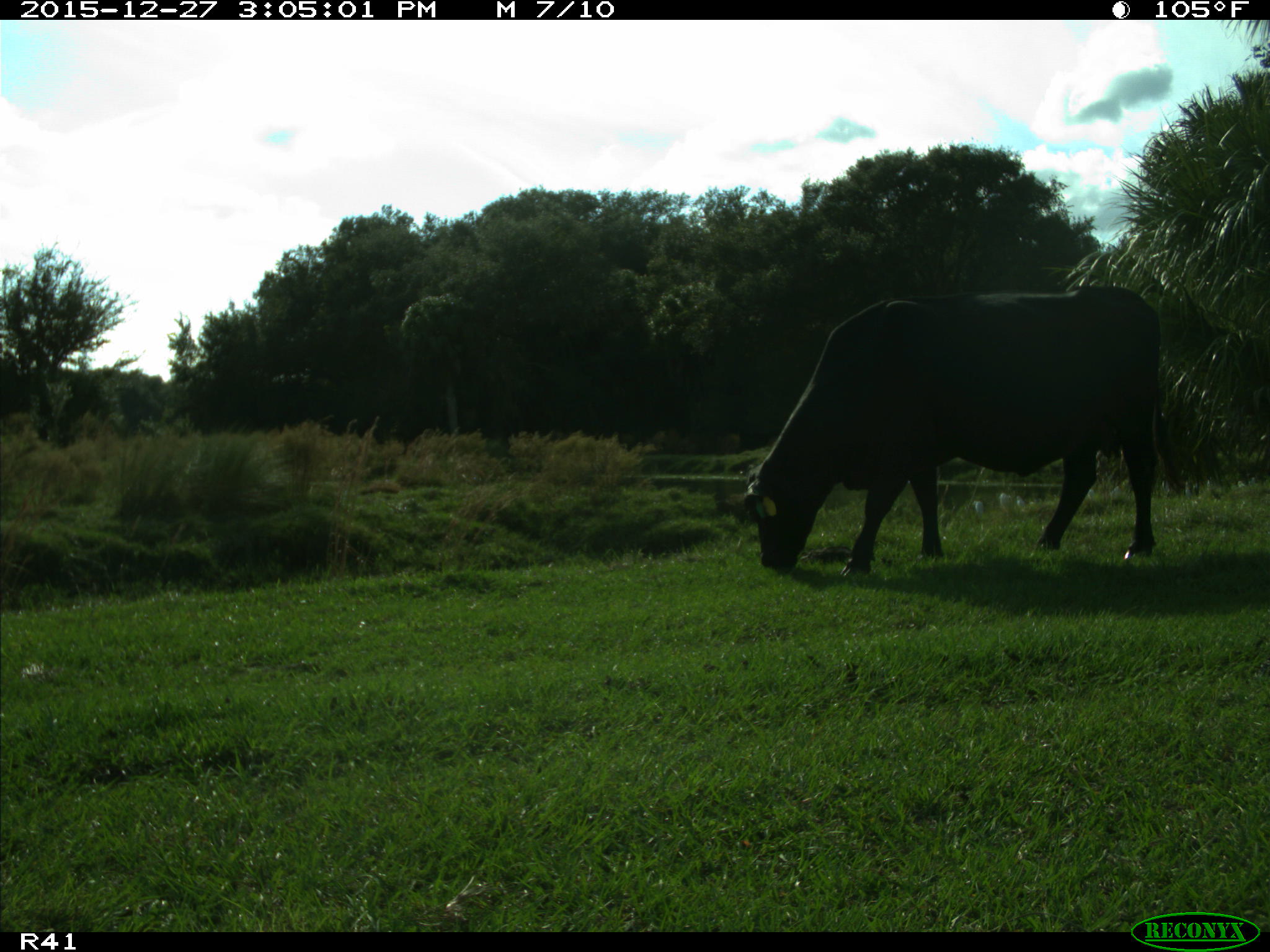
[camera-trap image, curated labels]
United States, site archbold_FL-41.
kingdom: Animalia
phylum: Chordata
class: Mammalia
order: Artiodactyla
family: Bovidae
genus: Bos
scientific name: Bos taurus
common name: domestic cow